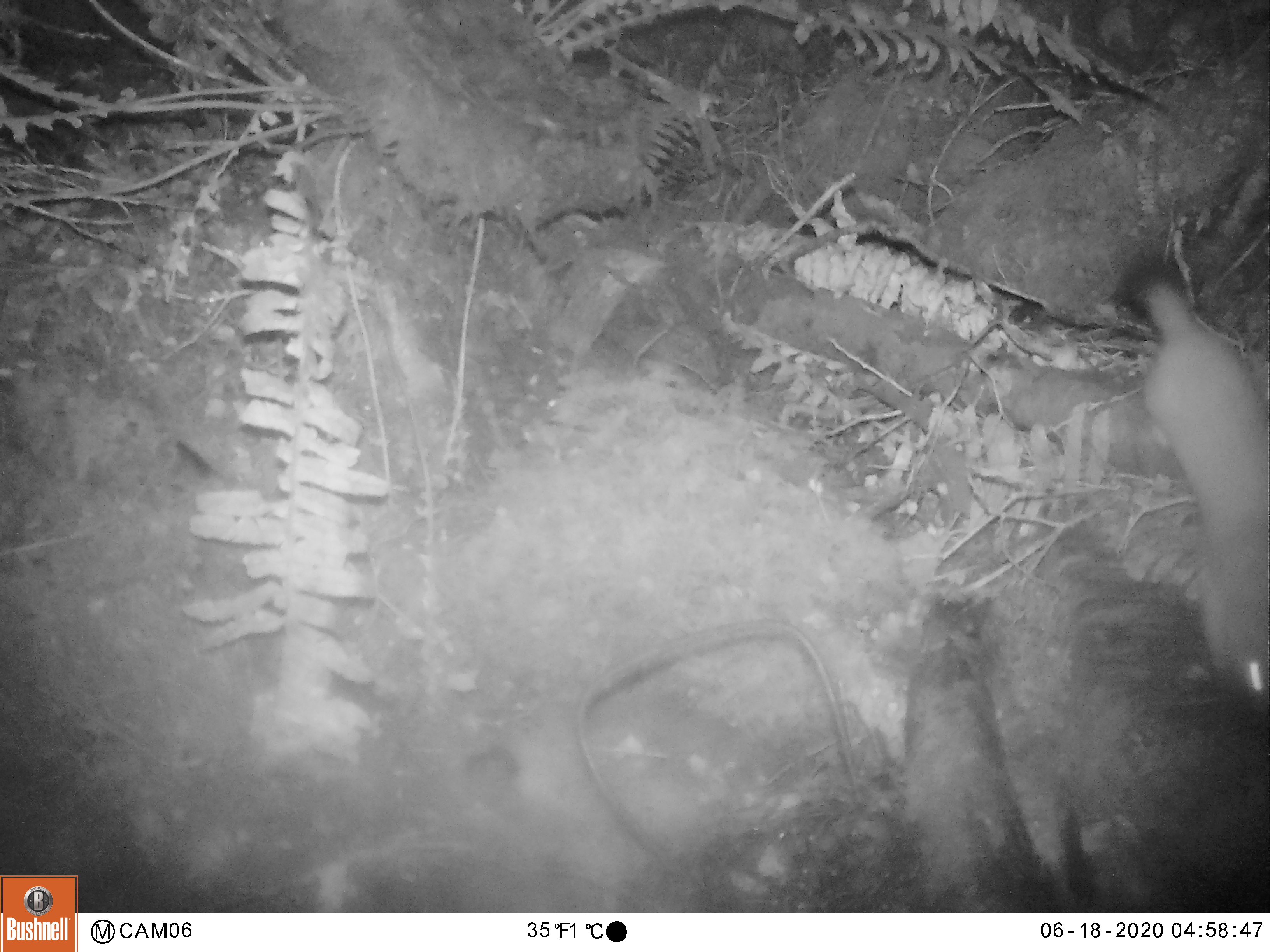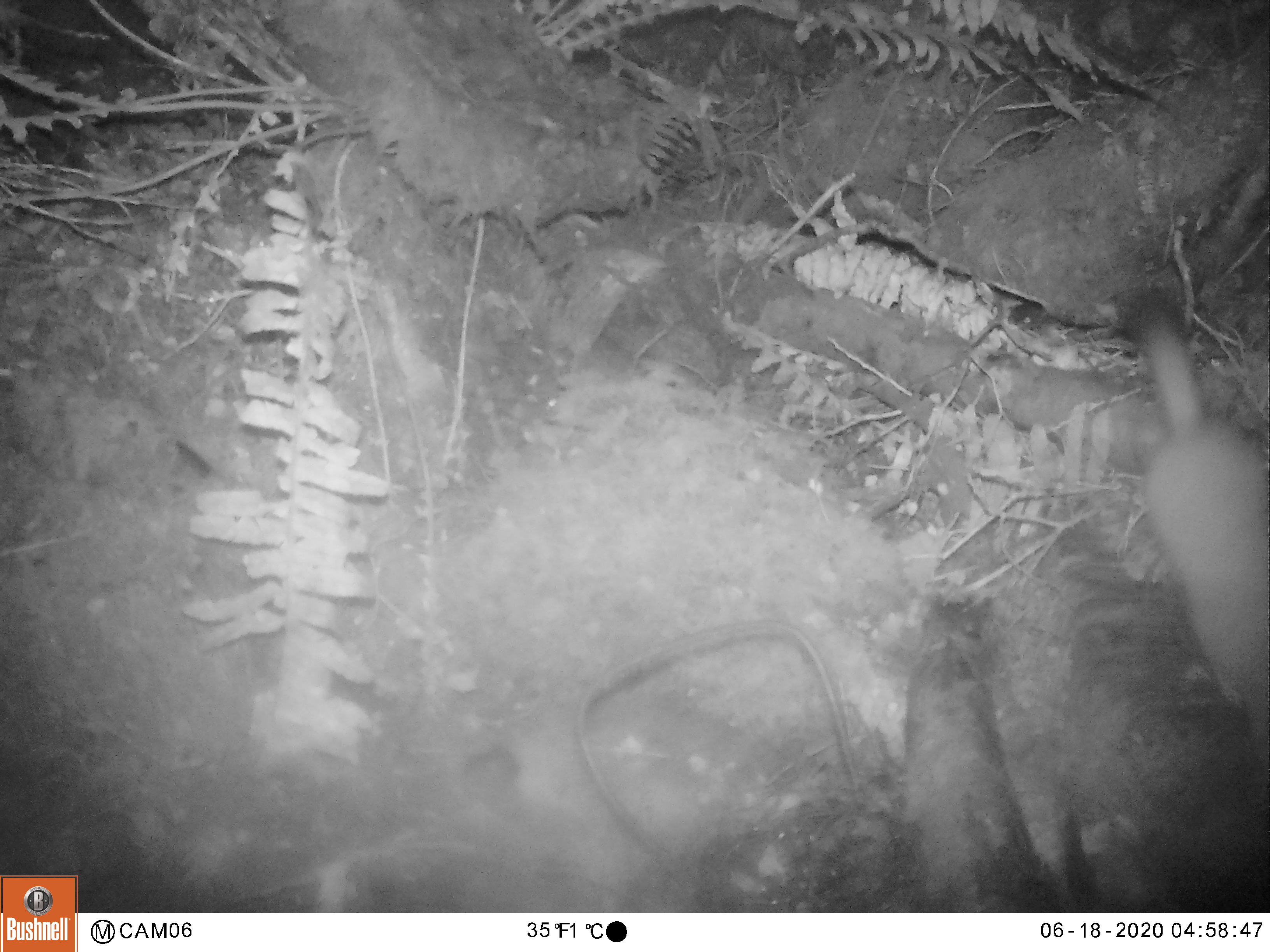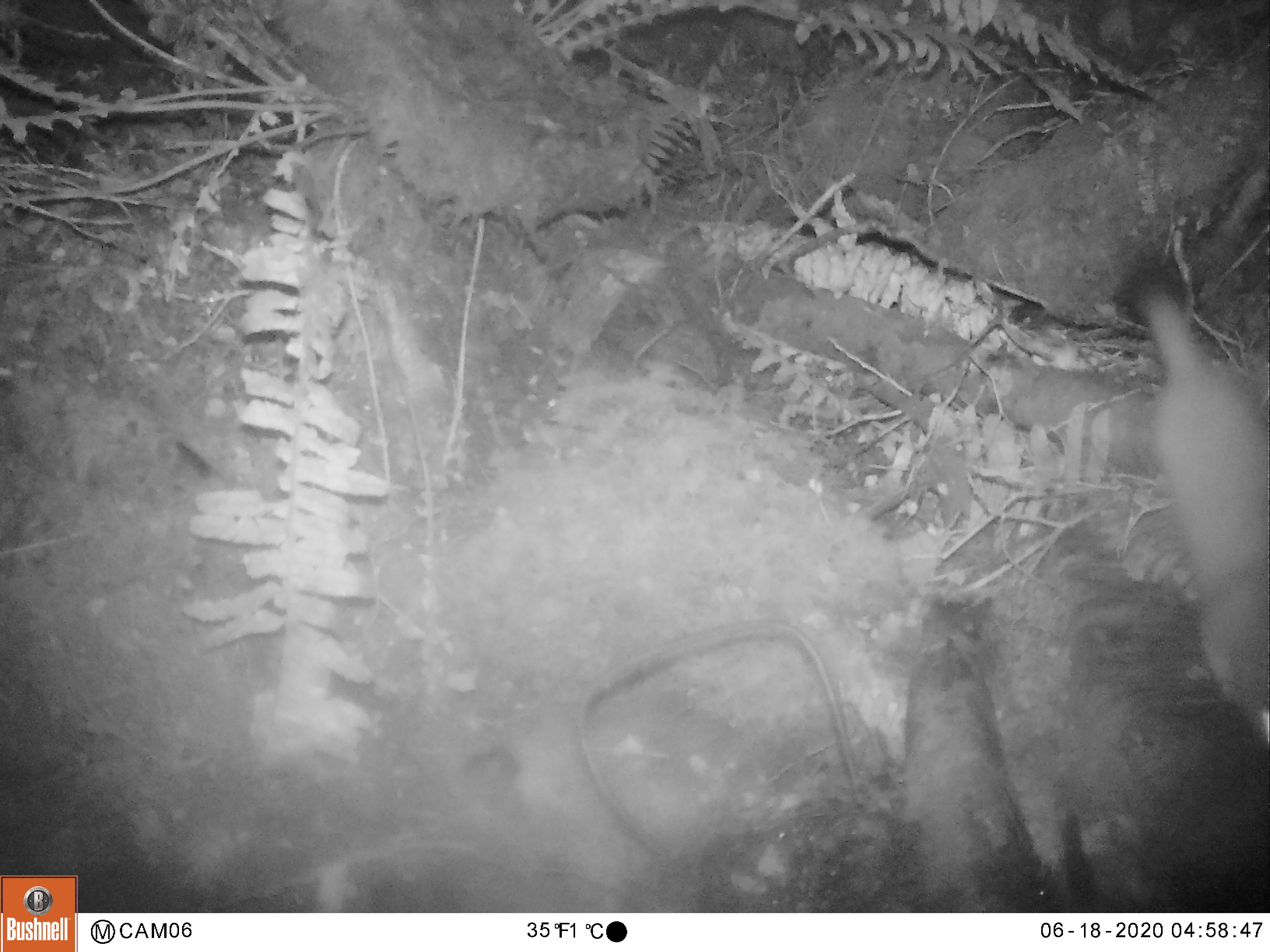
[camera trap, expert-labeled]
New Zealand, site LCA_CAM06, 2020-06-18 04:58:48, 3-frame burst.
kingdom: Animalia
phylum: Chordata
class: Mammalia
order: Carnivora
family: Mustelidae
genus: Mustela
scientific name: Mustela erminea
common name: stoat